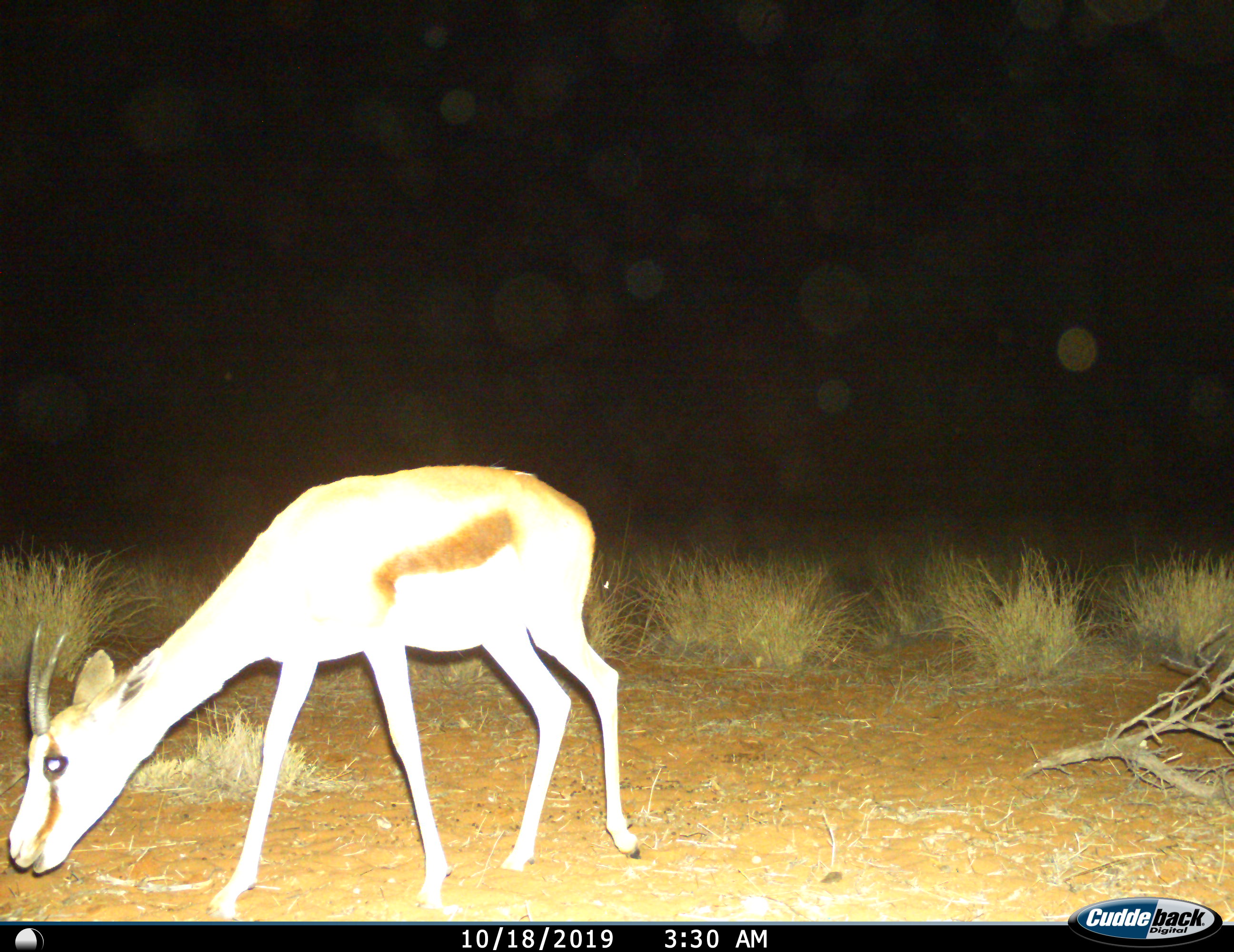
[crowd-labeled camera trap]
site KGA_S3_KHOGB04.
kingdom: Animalia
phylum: Chordata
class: Mammalia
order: Artiodactyla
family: Bovidae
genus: Antidorcas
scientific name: Antidorcas marsupialis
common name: springbok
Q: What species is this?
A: Springbok (Antidorcas marsupialis).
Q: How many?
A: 1.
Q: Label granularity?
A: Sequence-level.